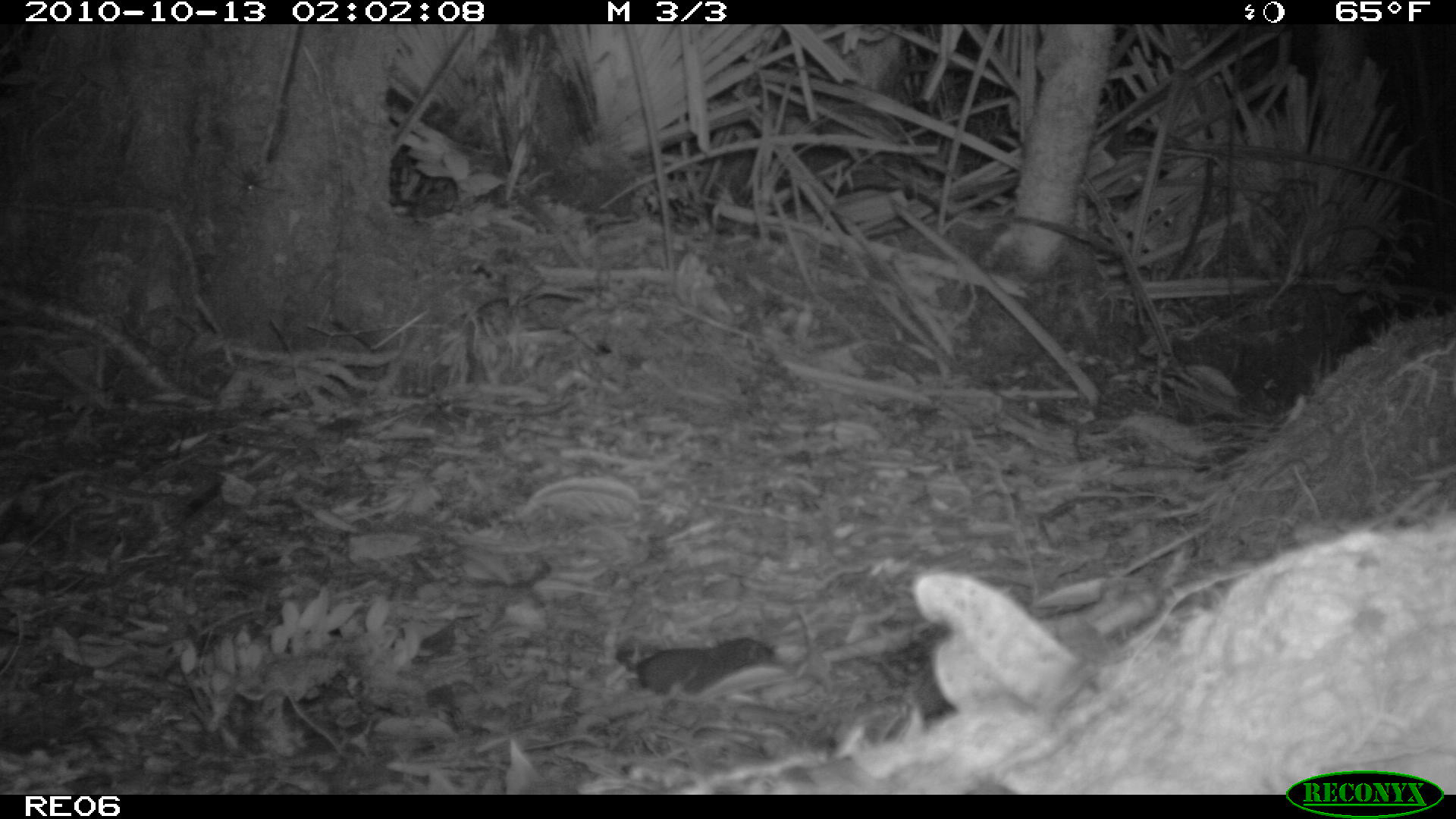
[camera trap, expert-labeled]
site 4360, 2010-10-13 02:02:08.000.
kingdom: Animalia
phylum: Chordata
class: Mammalia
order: Eulipotyphla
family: Soricidae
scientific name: Soricidae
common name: shrews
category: unknown shrew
Unknown shrew (shrews) (Soricidae), count 1.